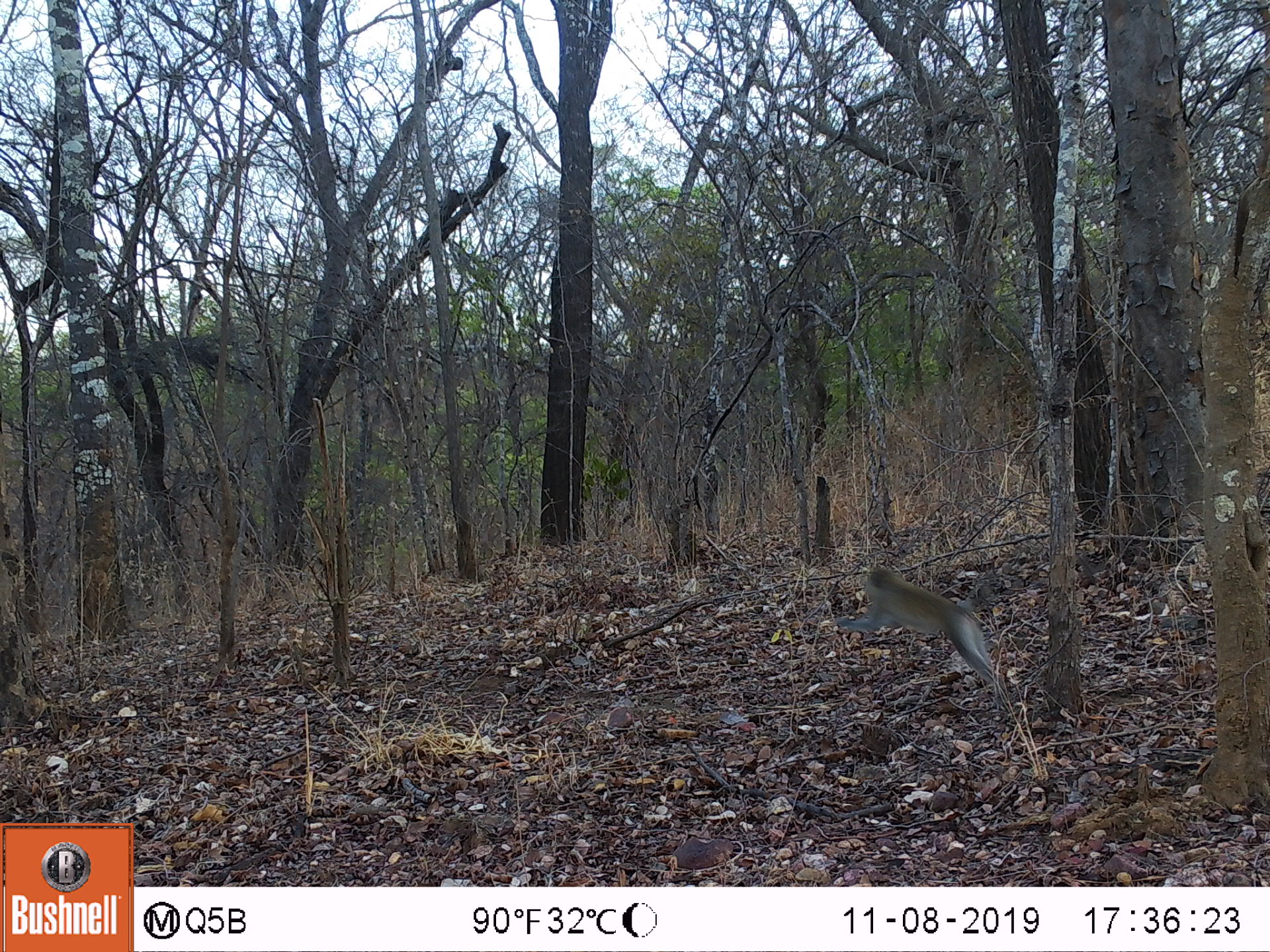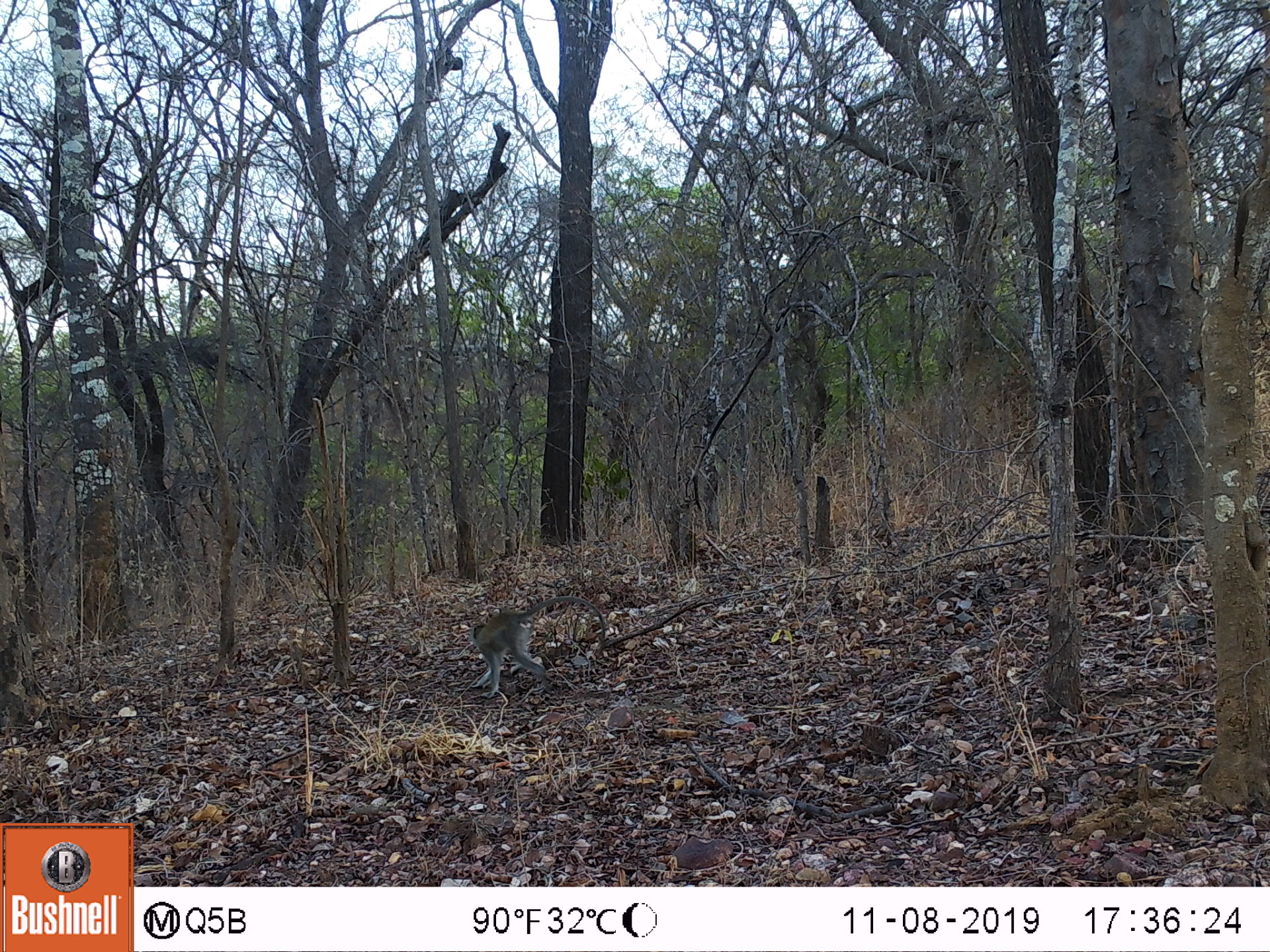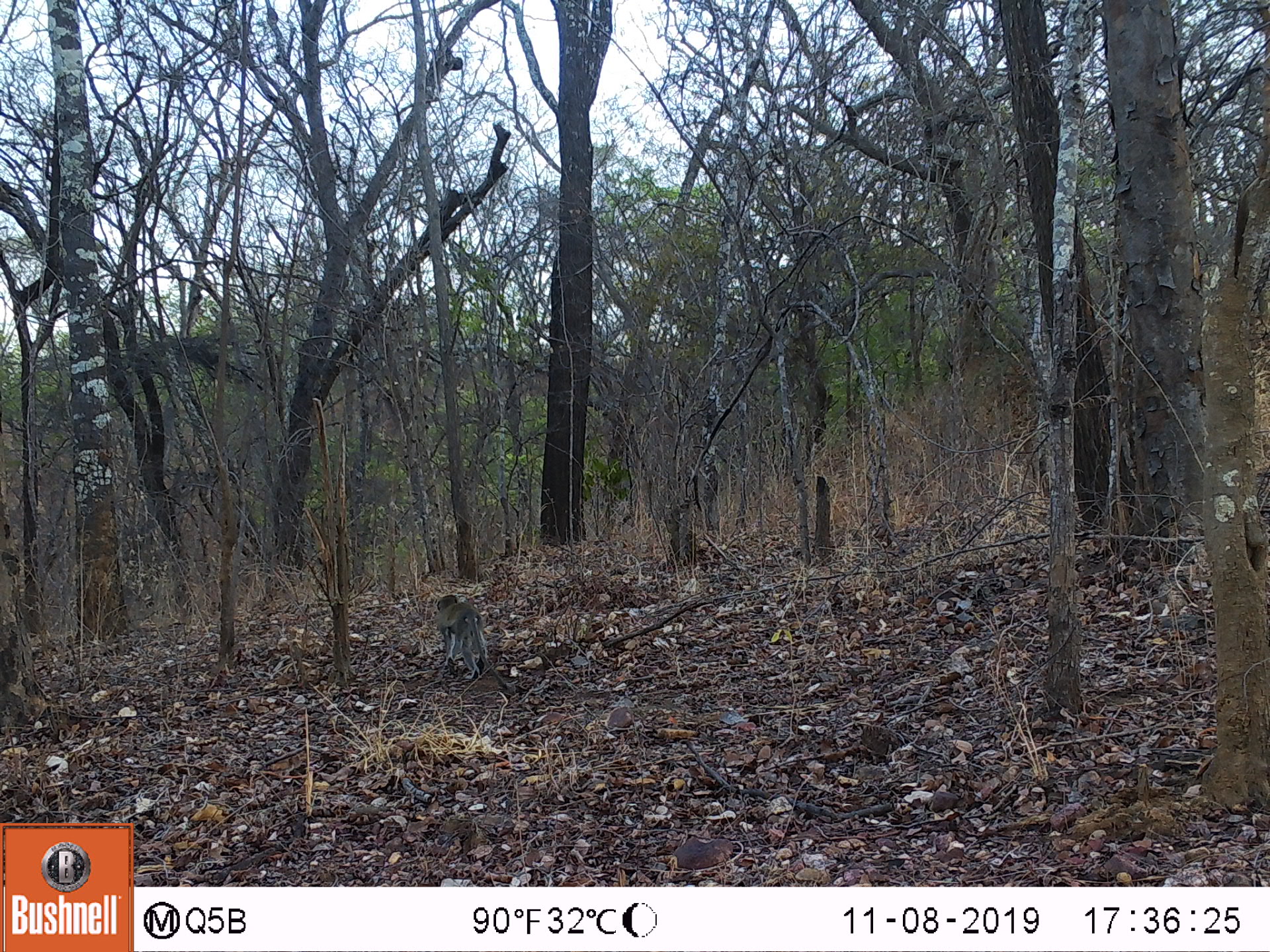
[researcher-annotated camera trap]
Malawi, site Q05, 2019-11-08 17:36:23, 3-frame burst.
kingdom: Animalia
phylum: Chordata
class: Mammalia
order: Primates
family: Cercopithecidae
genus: Chlorocebus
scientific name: Chlorocebus pygerythrus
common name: vervet monkey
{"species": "vervet monkey (Chlorocebus pygerythrus)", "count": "1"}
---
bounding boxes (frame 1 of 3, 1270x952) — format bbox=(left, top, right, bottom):
vervet monkey: bbox=(826, 560, 1007, 702)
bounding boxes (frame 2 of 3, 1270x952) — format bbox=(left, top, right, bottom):
vervet monkey: bbox=(462, 597, 622, 698)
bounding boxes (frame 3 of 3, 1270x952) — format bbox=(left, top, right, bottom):
vervet monkey: bbox=(425, 579, 496, 683)